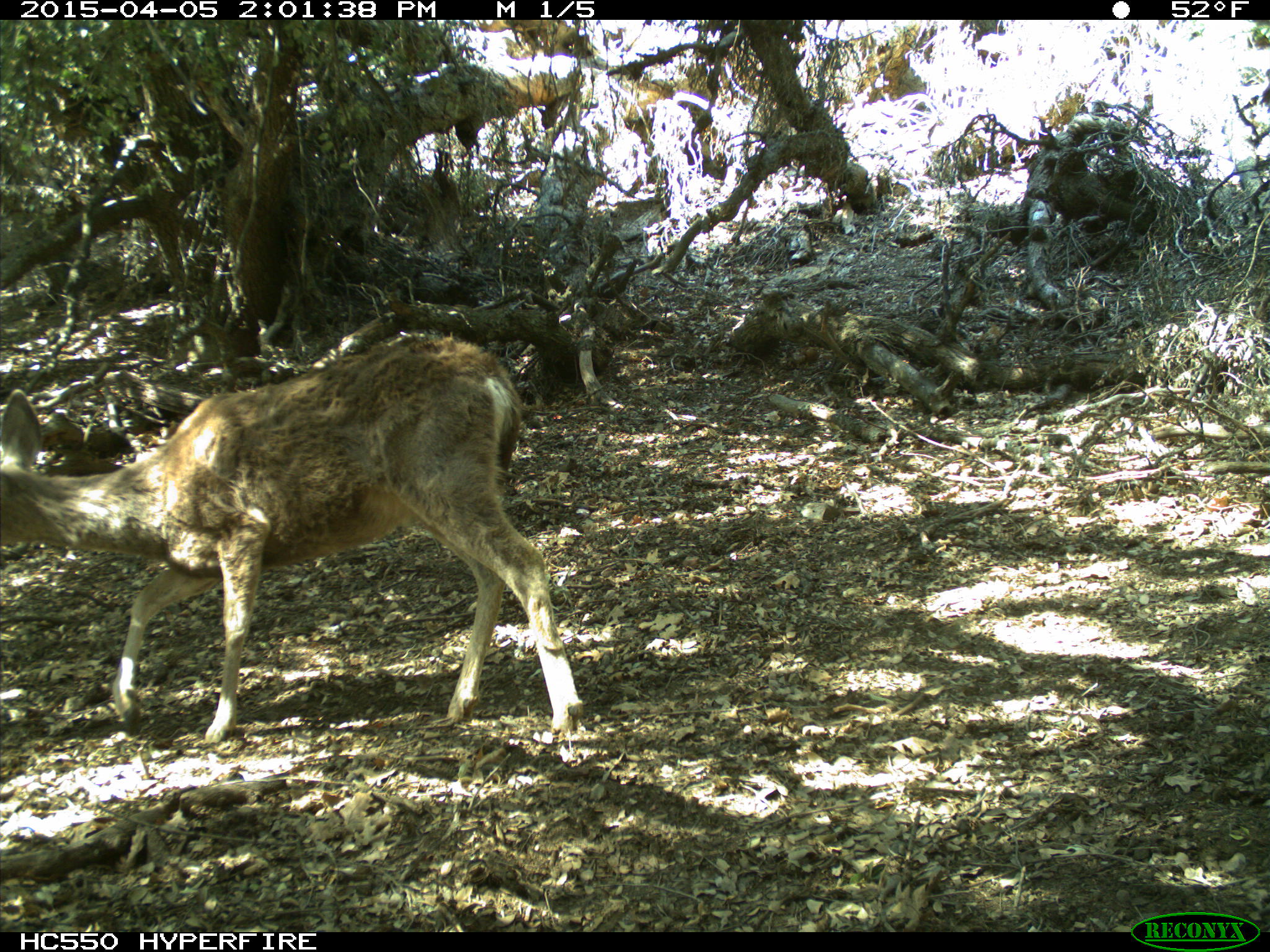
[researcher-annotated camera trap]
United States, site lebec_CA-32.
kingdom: Animalia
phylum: Chordata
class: Mammalia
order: Artiodactyla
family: Cervidae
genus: Odocoileus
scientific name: Odocoileus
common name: deer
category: unidentified deer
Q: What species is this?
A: Unidentified deer (deer) (Odocoileus).